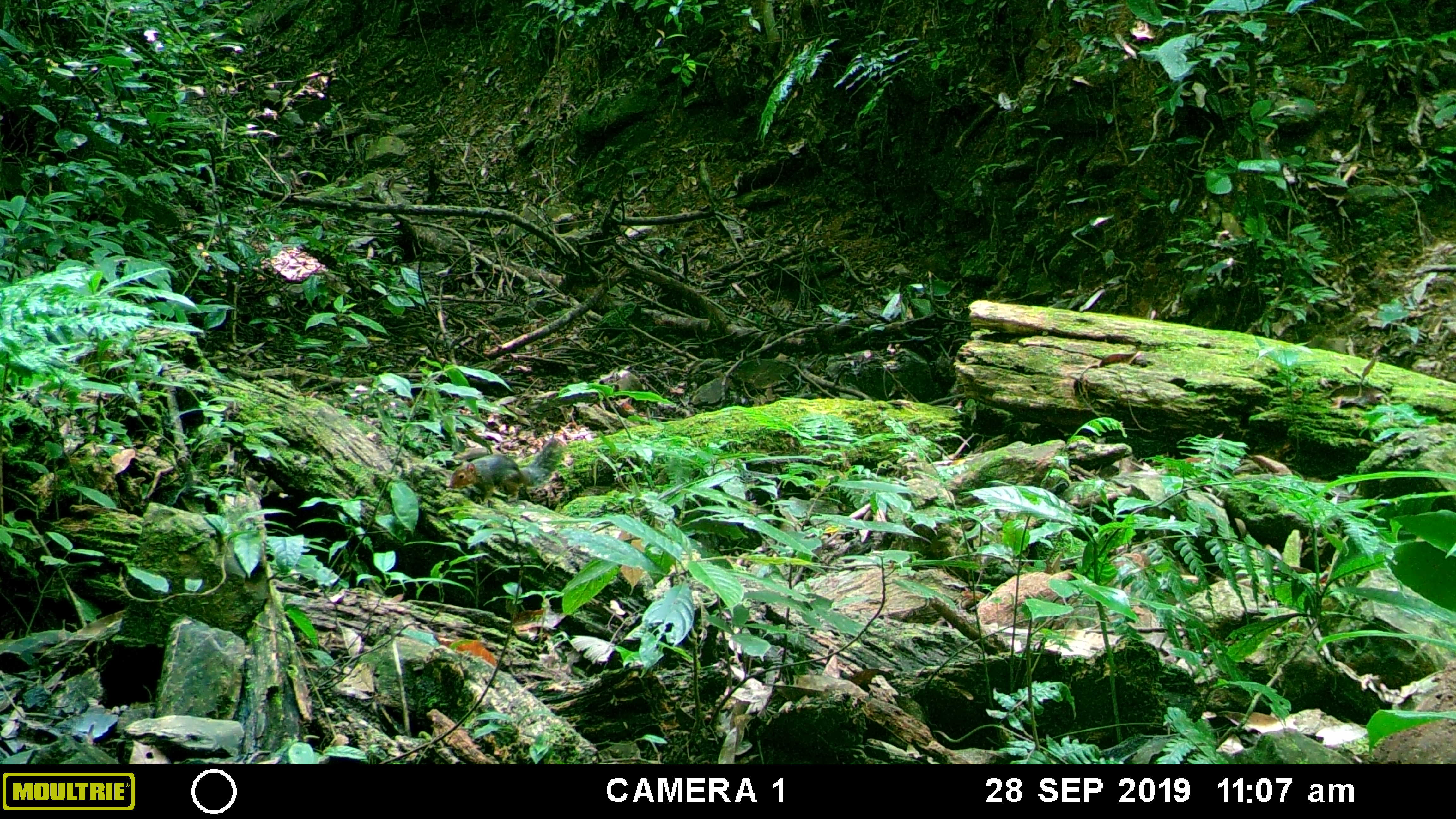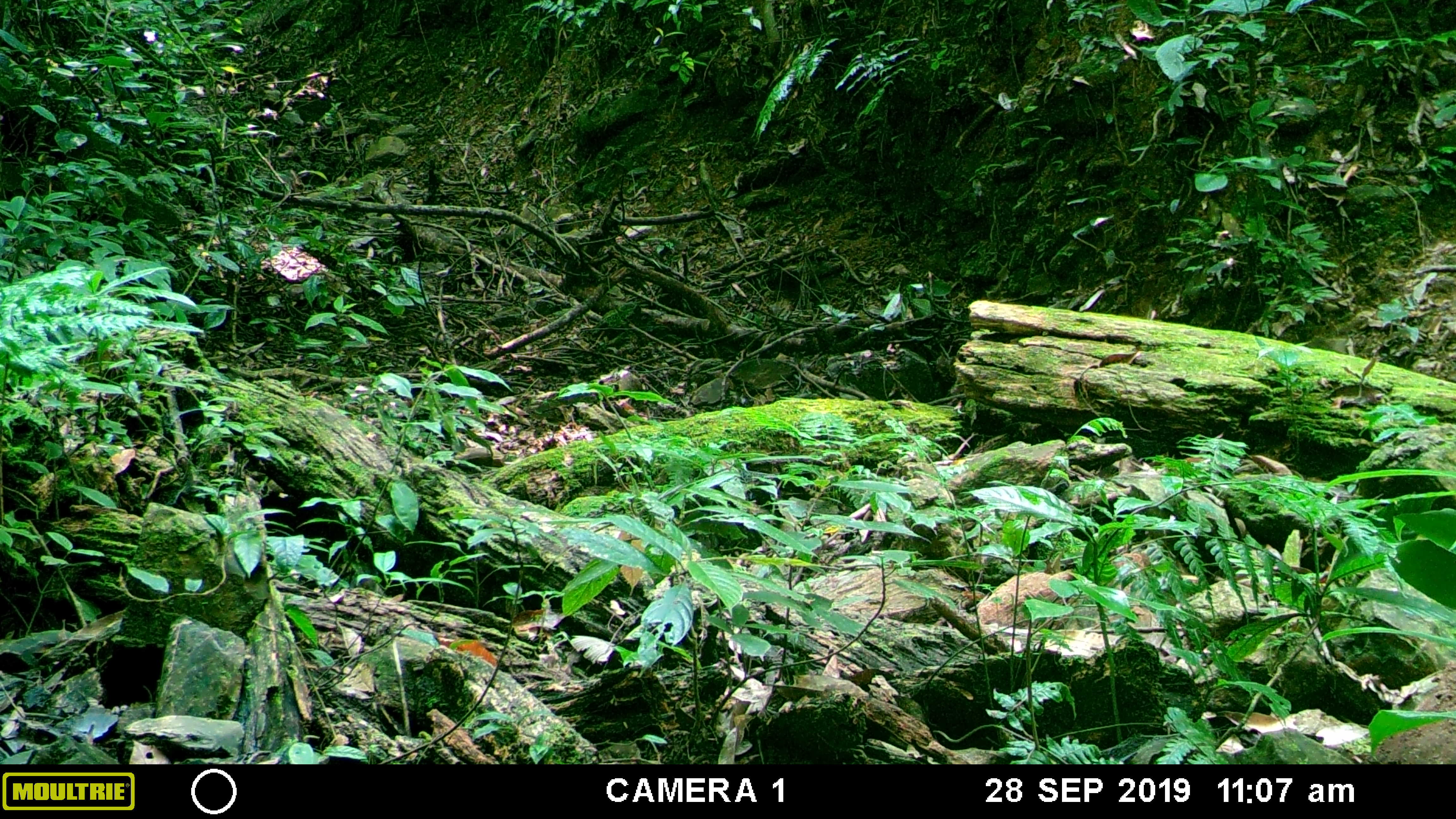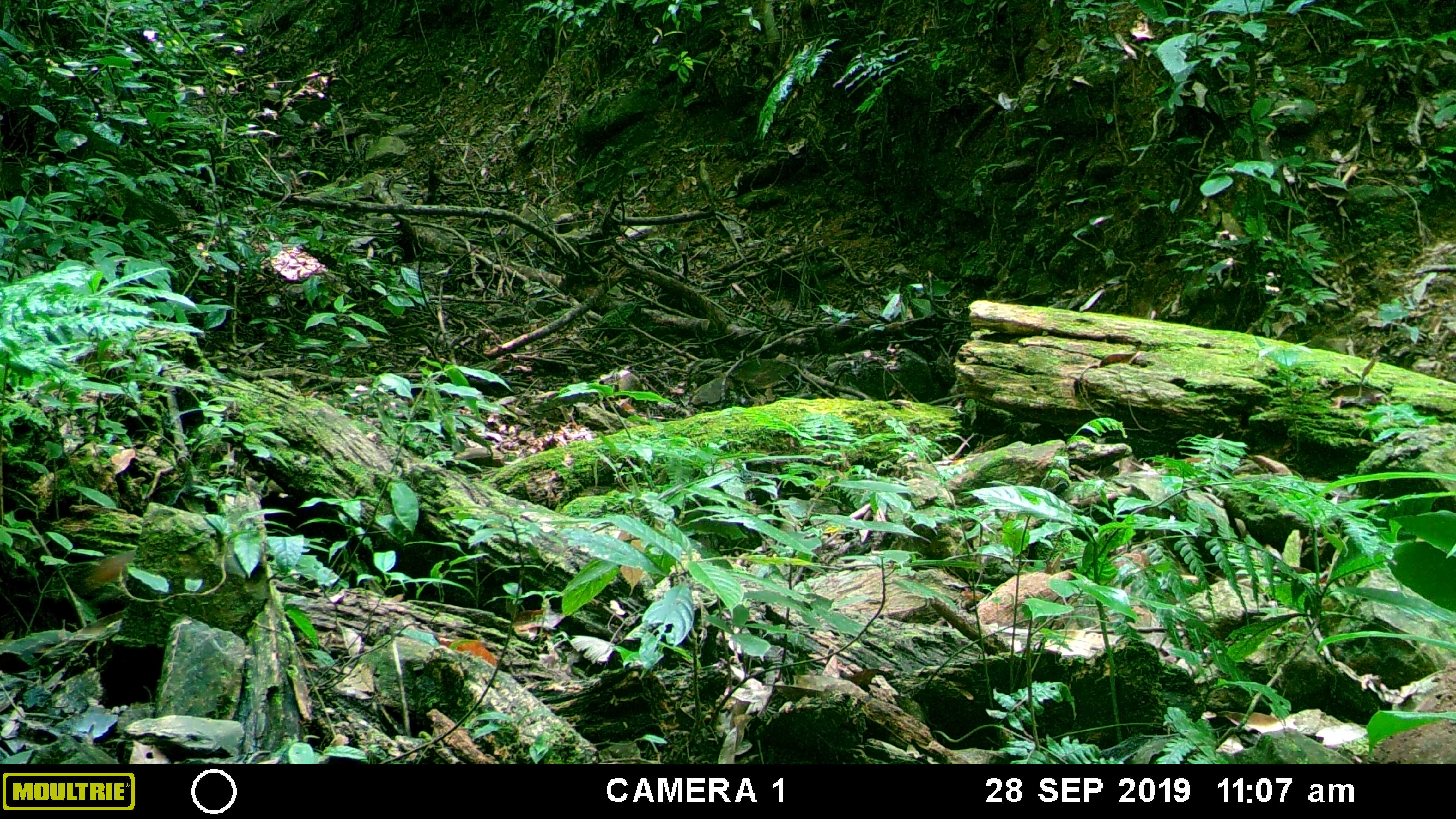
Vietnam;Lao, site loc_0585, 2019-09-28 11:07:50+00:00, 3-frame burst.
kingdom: Animalia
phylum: Chordata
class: Mammalia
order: Rodentia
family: Sciuridae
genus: Dremomys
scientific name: Dremomys rufigenis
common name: red-cheeked squirrel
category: red cheeked squirrel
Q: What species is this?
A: Red cheeked squirrel (red-cheeked squirrel) (Dremomys rufigenis).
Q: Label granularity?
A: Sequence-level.